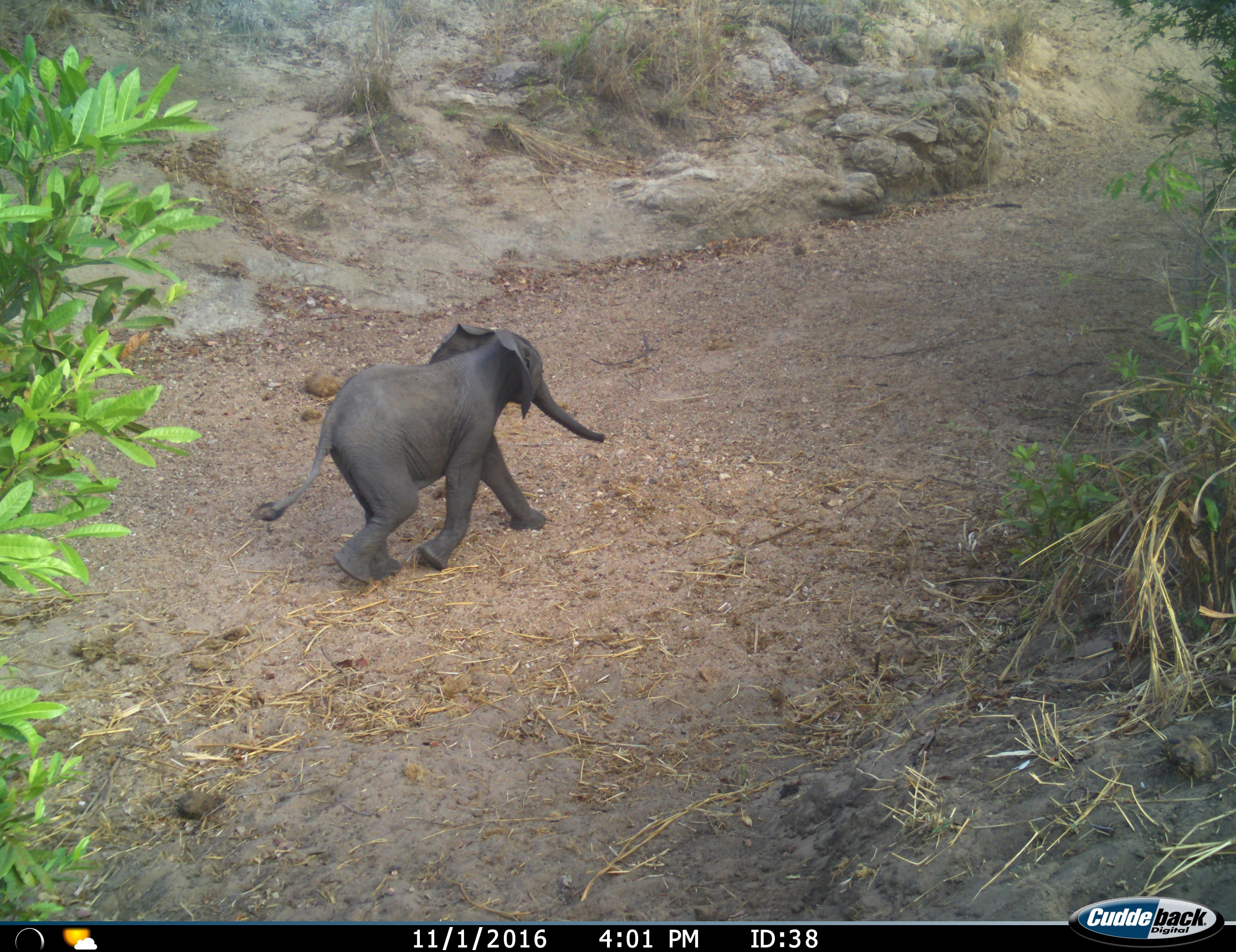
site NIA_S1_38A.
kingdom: Animalia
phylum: Chordata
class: Mammalia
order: Proboscidea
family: Elephantidae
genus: Loxodonta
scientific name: Loxodonta africana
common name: african bush elephant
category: elephant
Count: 1.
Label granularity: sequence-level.